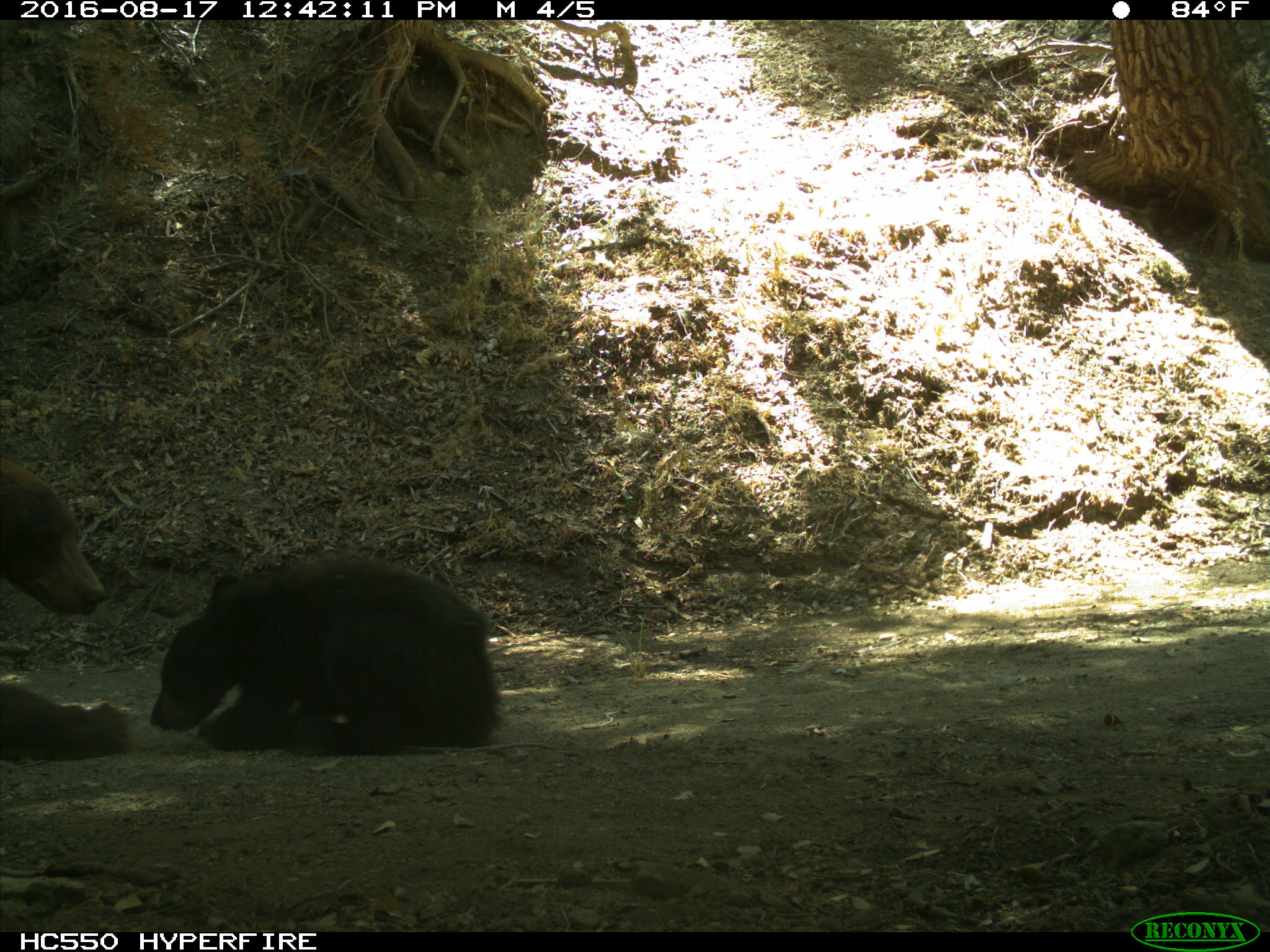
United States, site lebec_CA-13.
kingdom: Animalia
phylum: Chordata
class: Mammalia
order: Carnivora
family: Ursidae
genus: Ursus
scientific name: Ursus americanus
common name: american black bear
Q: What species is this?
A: Ursus americanus (american black bear).